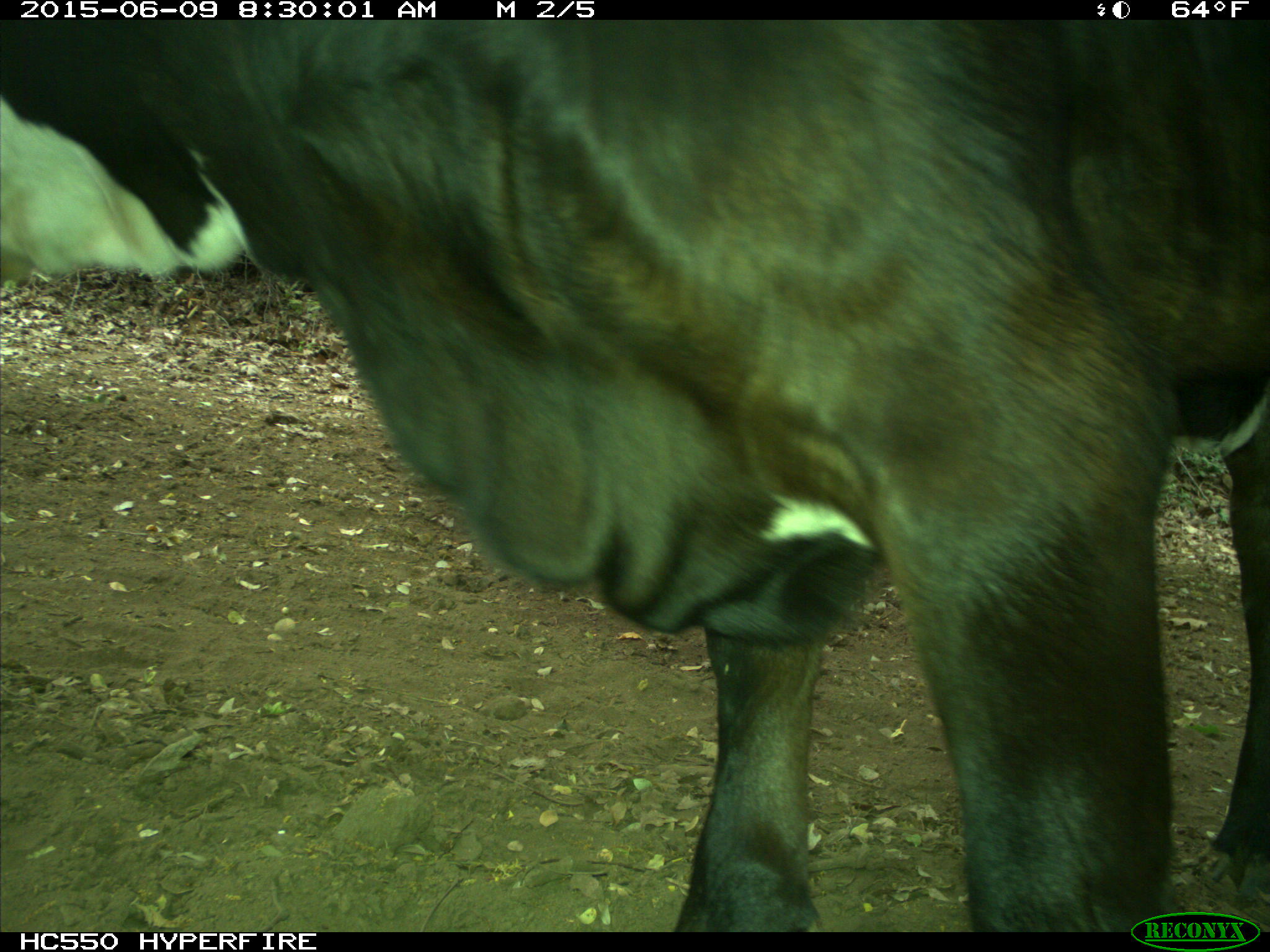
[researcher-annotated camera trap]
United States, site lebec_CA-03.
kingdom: Animalia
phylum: Chordata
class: Mammalia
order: Artiodactyla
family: Bovidae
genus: Bos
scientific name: Bos taurus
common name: domestic cow